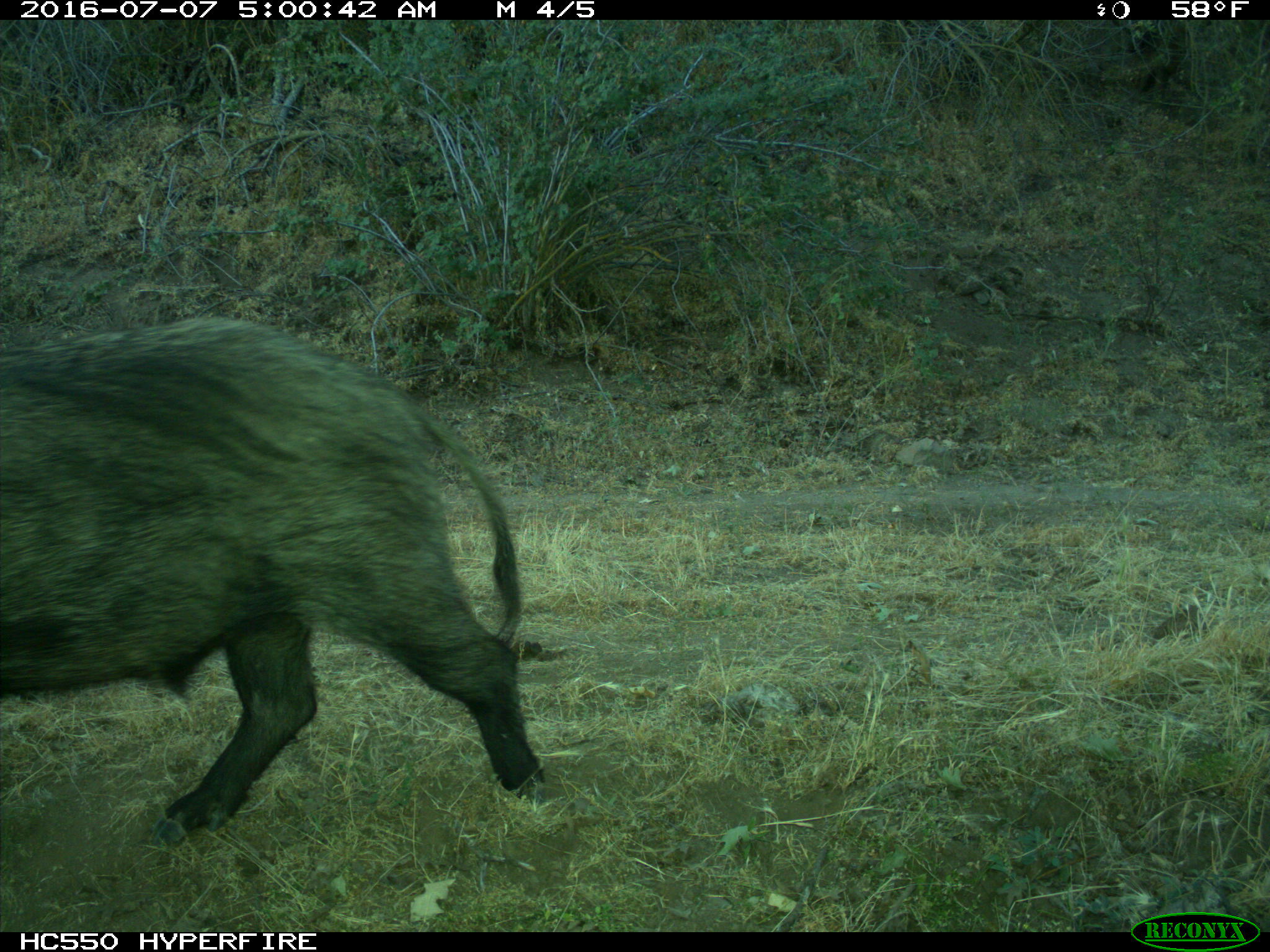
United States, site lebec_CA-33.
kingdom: Animalia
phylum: Chordata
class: Mammalia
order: Artiodactyla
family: Suidae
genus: Sus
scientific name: Sus scrofa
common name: wild boar